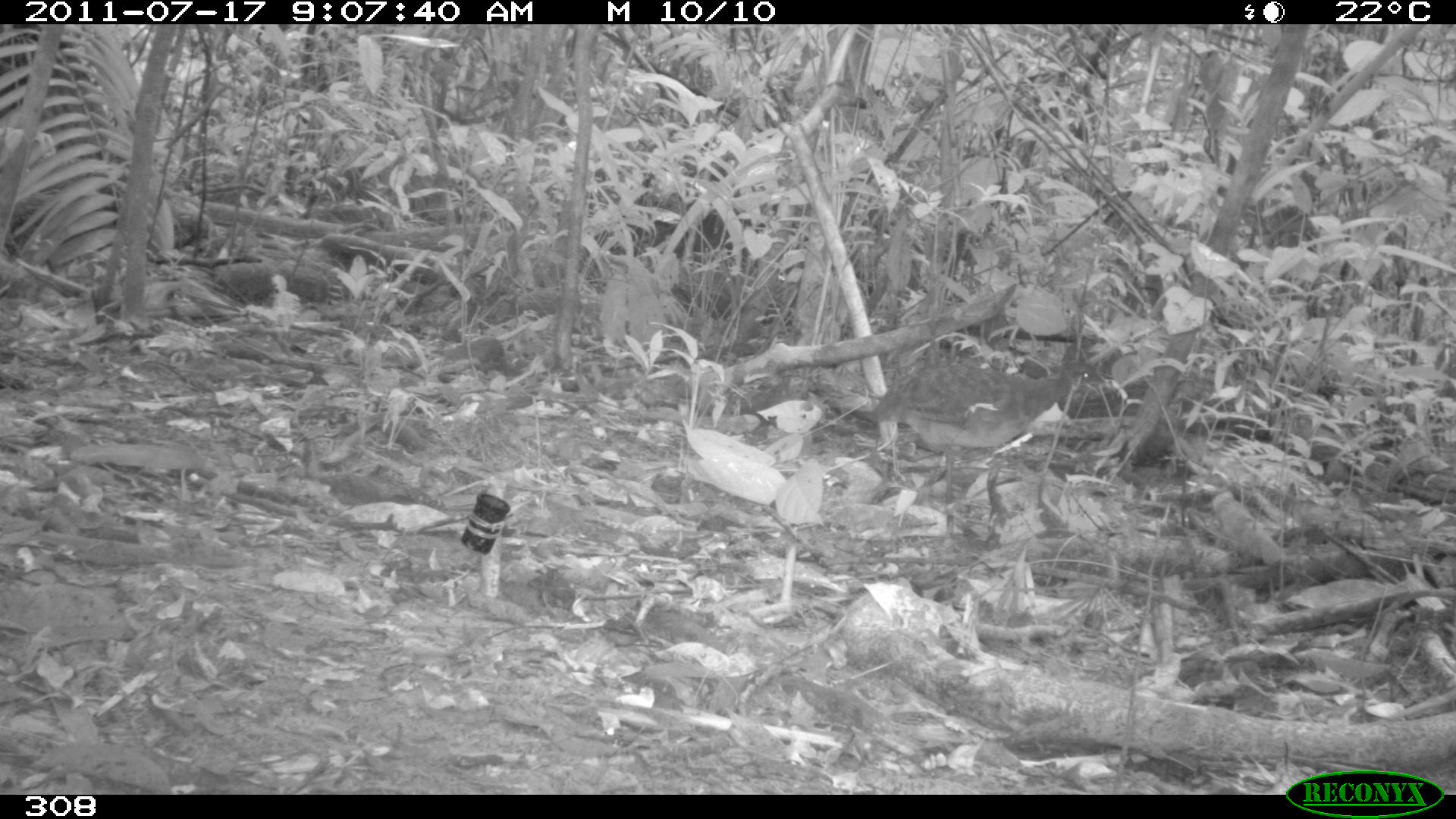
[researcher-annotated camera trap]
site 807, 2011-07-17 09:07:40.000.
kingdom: Animalia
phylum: Chordata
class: Aves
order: Galliformes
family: Phasianidae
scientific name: Phasianidae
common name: quails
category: quail